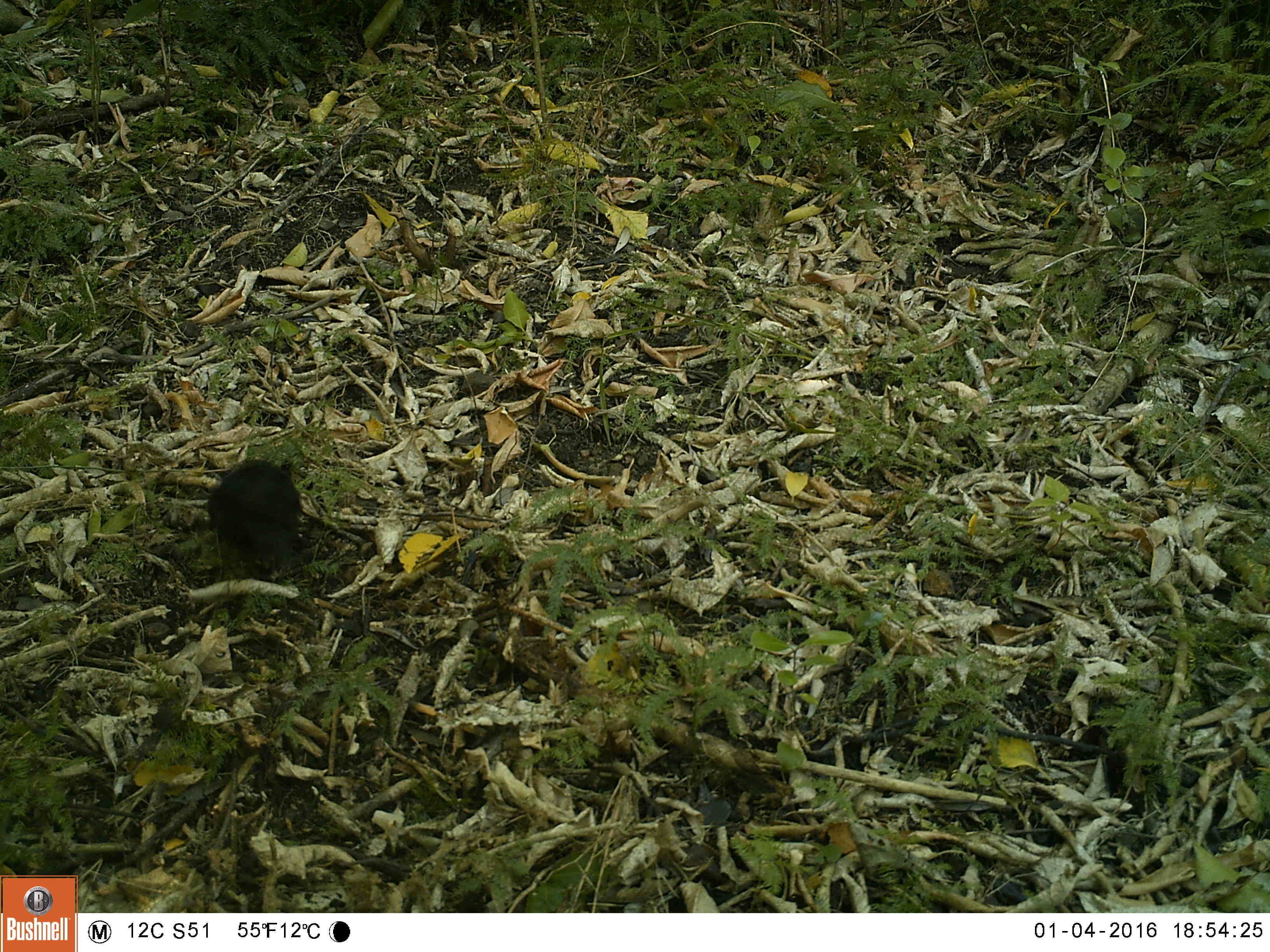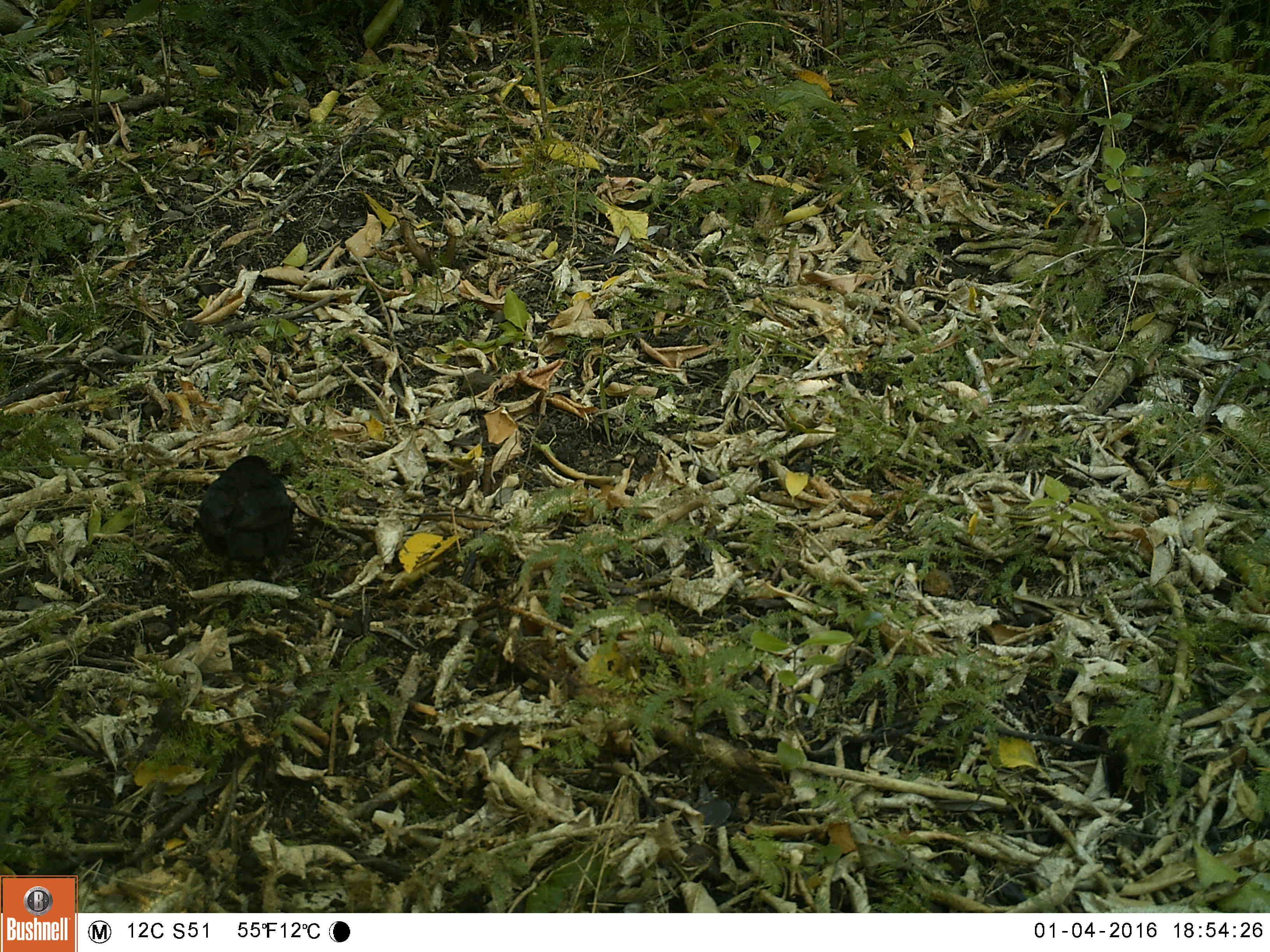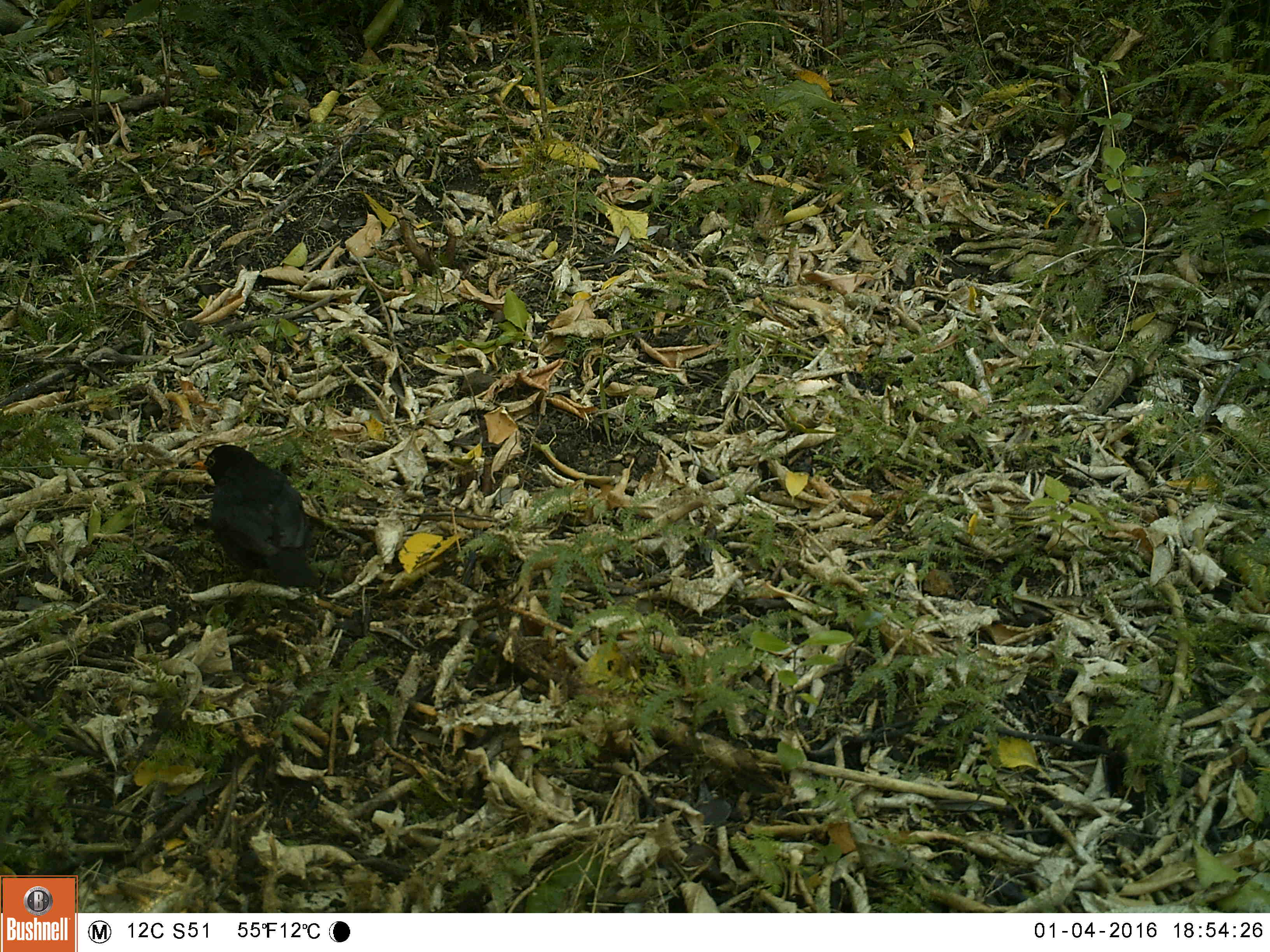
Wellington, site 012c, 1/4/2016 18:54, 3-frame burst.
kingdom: Animalia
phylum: Chordata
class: Aves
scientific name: Aves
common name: bird